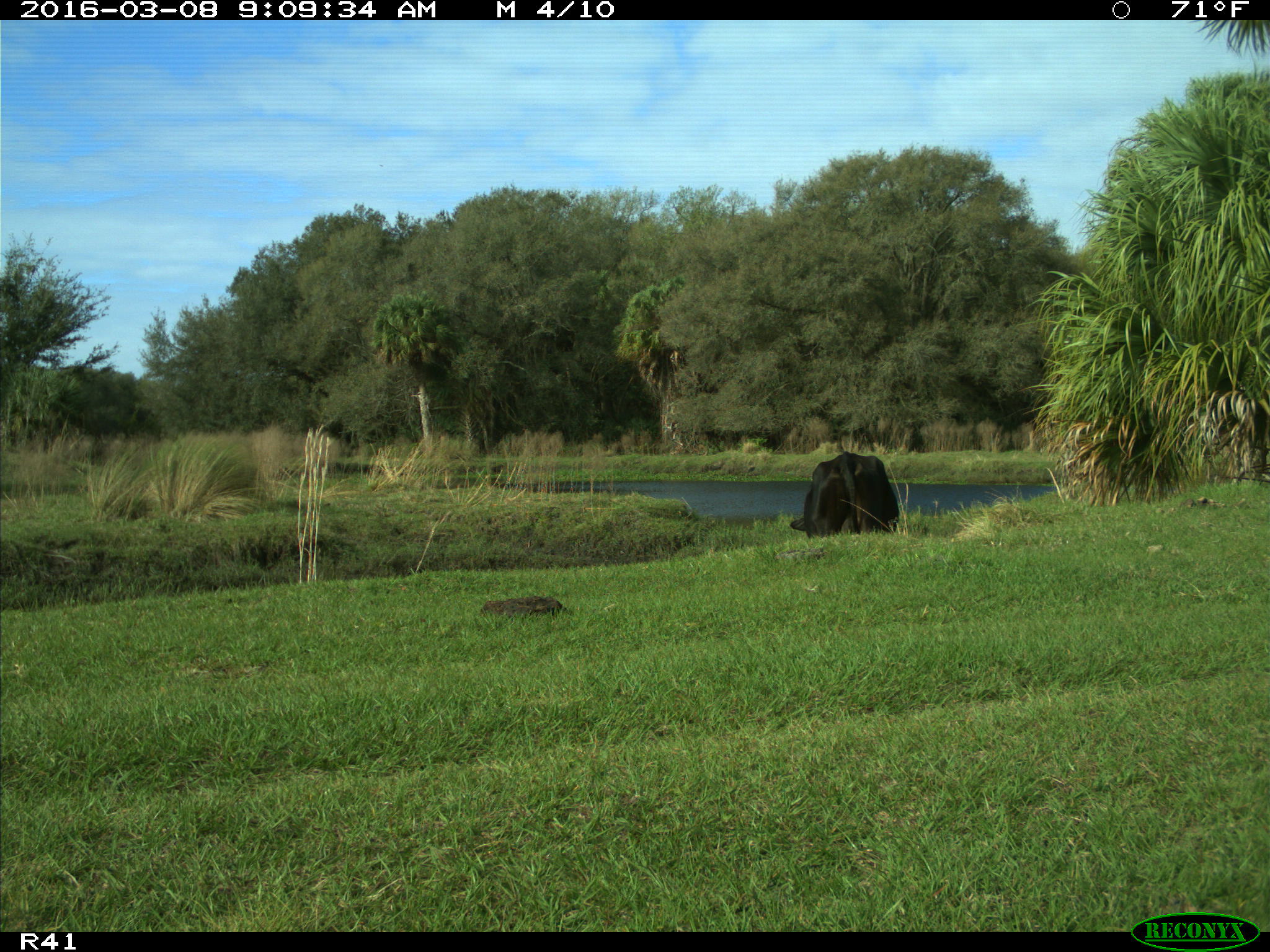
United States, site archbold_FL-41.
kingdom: Animalia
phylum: Chordata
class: Mammalia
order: Artiodactyla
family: Bovidae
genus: Bos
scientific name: Bos taurus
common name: domestic cow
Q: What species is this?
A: Bos taurus (domestic cow).